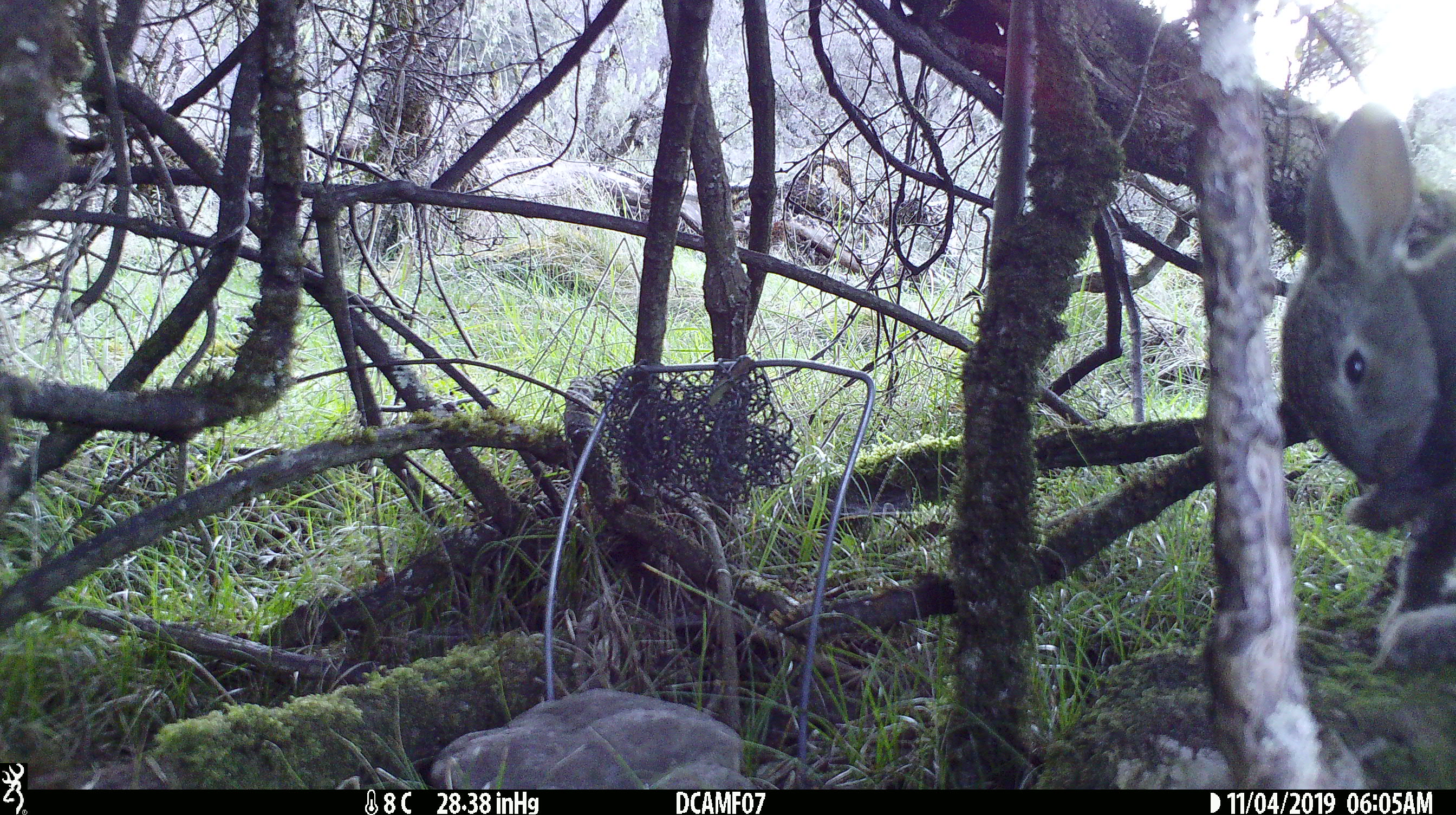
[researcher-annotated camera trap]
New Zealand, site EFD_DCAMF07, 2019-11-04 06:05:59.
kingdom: Animalia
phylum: Chordata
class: Mammalia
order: Lagomorpha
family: Leporidae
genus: Oryctolagus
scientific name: Oryctolagus cuniculus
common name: european rabbit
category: rabbit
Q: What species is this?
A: Rabbit (european rabbit) (Oryctolagus cuniculus).